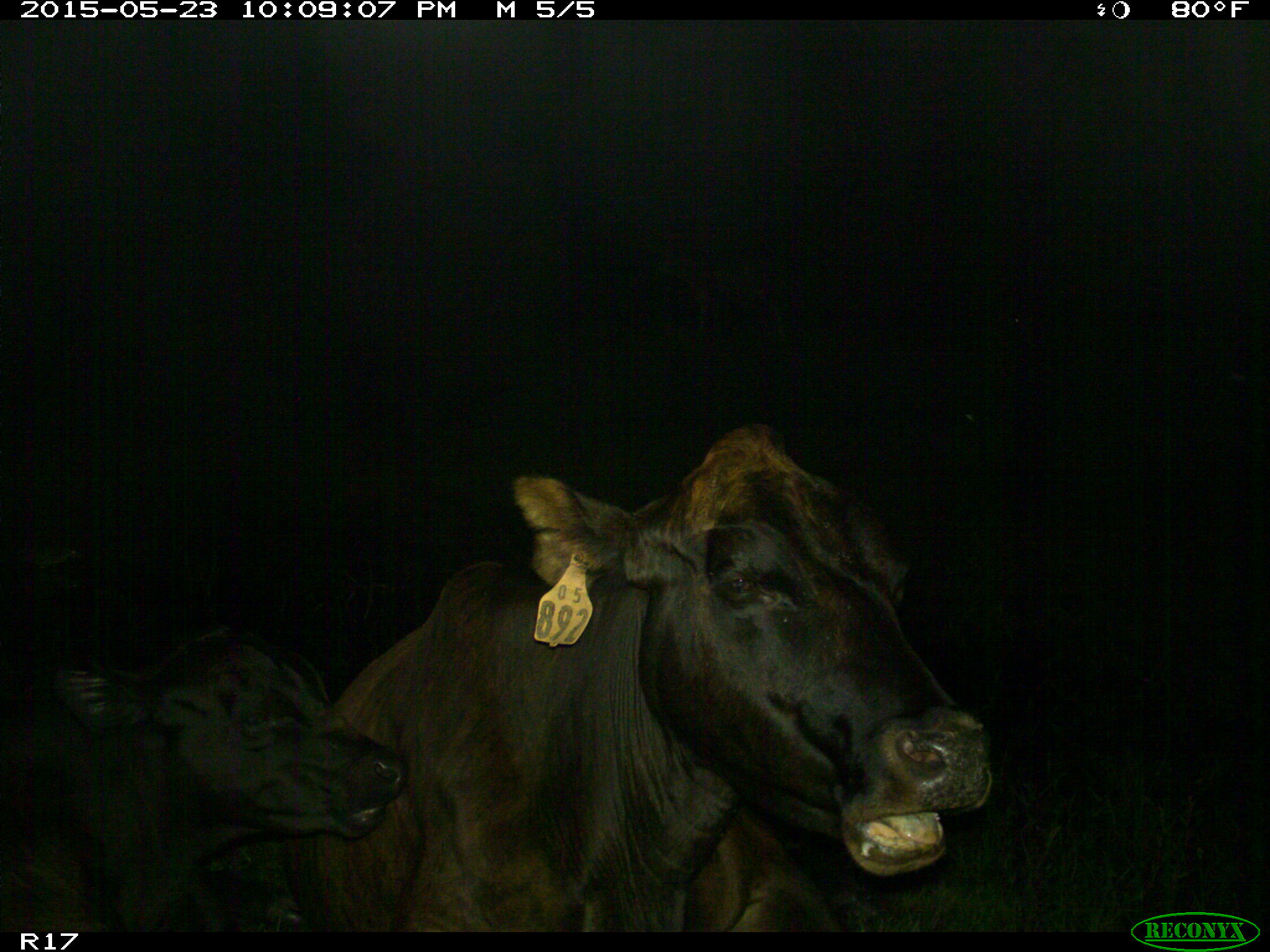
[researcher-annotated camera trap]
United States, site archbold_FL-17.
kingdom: Animalia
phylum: Chordata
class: Mammalia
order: Artiodactyla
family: Bovidae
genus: Bos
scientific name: Bos taurus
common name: domestic cow